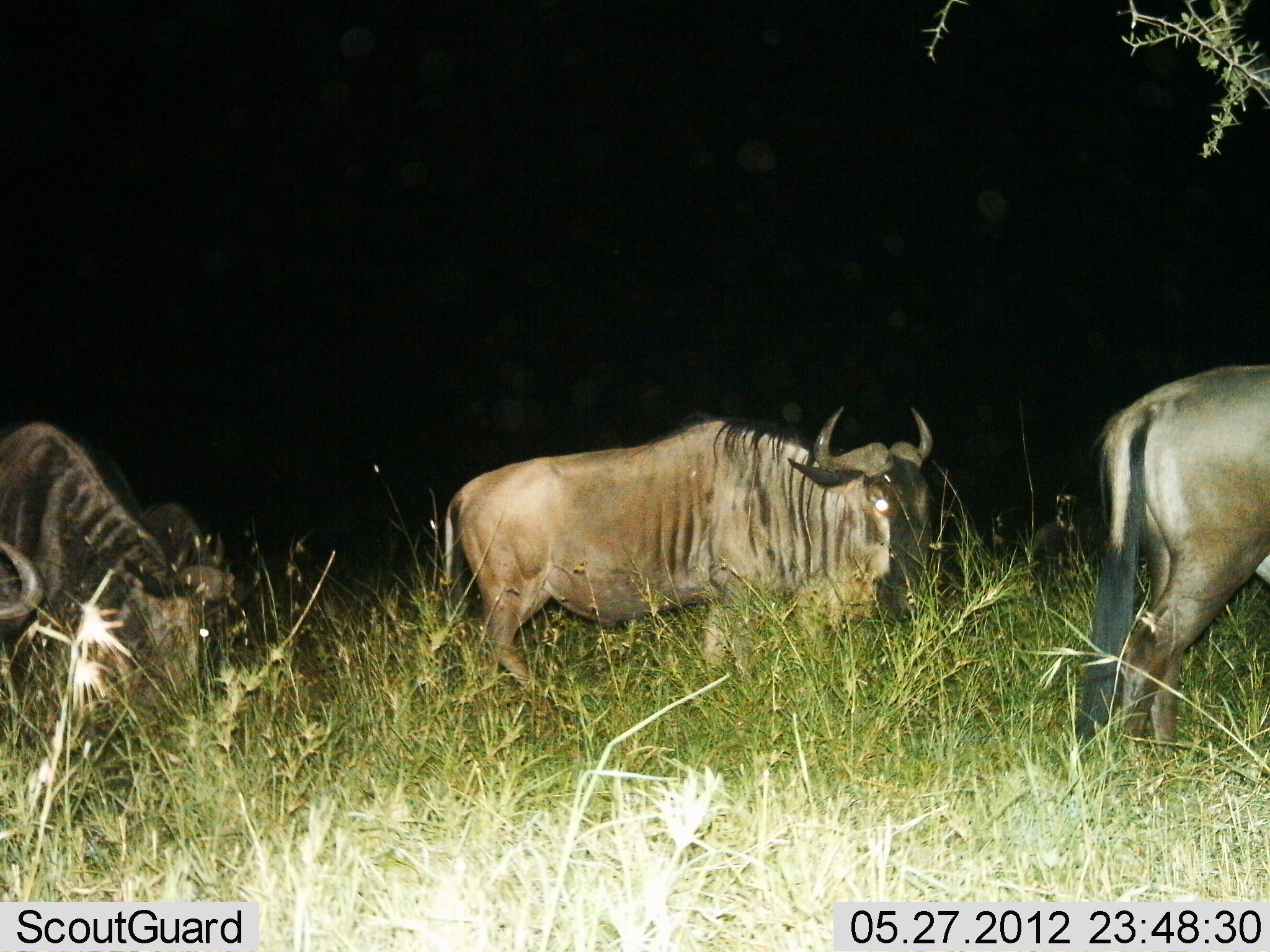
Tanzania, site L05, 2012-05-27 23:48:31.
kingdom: Animalia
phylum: Chordata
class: Mammalia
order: Artiodactyla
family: Bovidae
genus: Connochaetes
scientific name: Connochaetes taurinus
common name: blue wildebeest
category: wildebeest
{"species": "wildebeest (blue wildebeest) (Connochaetes taurinus)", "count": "4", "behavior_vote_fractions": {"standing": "50%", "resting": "0%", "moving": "50%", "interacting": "0%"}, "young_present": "0%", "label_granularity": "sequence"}